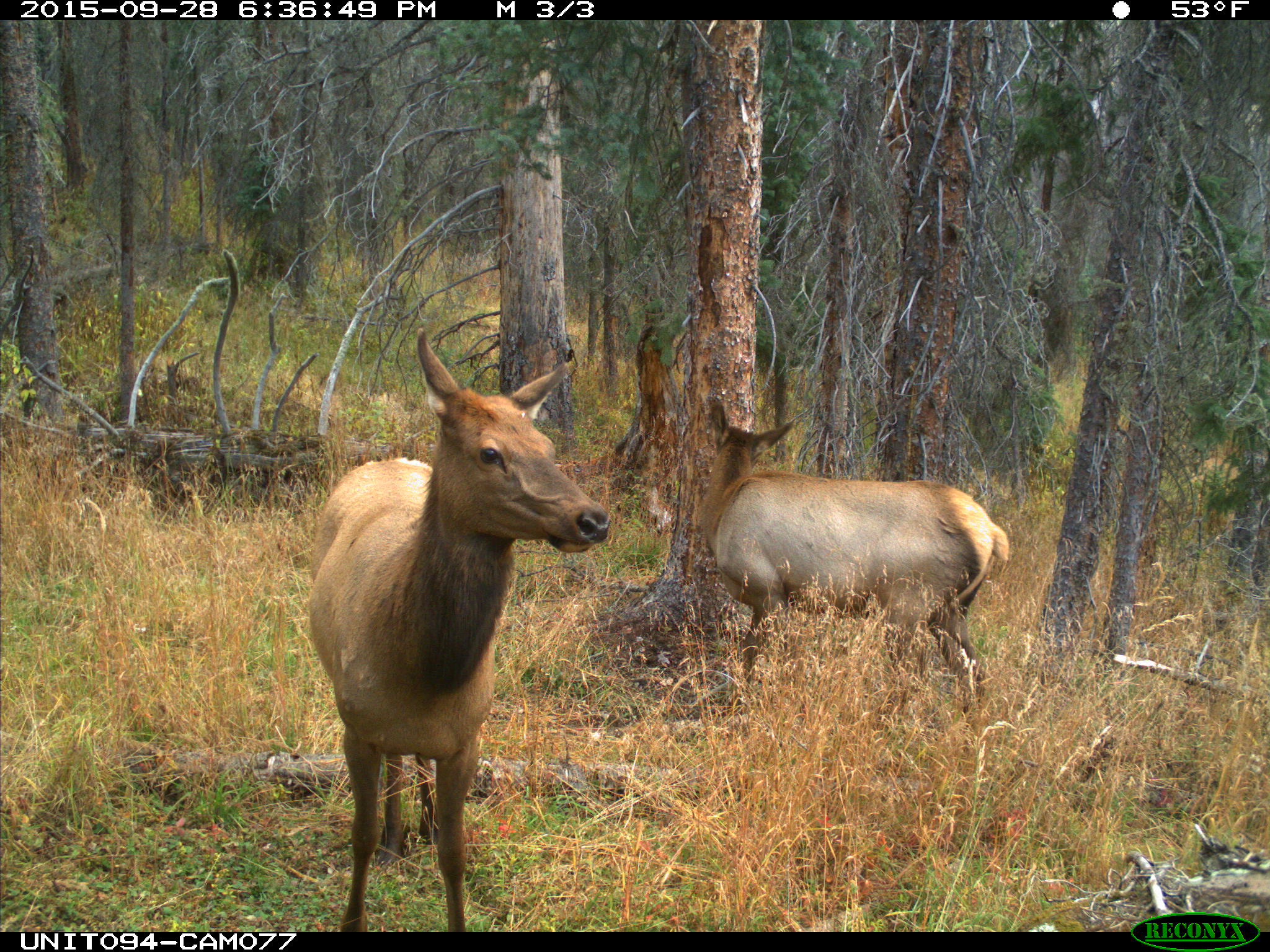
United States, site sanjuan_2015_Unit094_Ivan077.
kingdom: Animalia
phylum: Chordata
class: Mammalia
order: Artiodactyla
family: Cervidae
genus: Cervus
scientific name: Cervus elaphus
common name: red deer